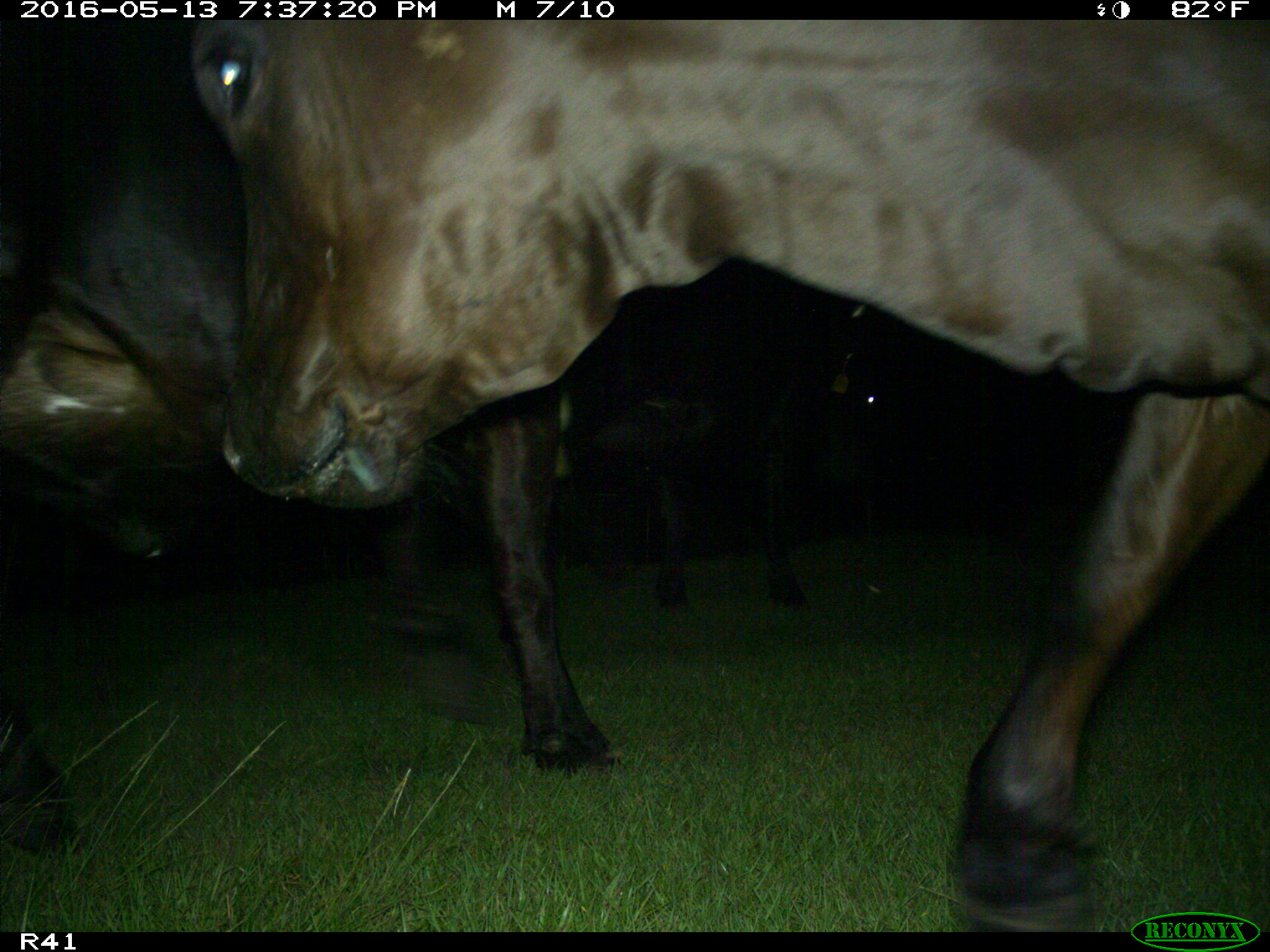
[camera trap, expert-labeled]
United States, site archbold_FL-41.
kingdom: Animalia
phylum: Chordata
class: Mammalia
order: Artiodactyla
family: Bovidae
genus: Bos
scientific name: Bos taurus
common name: domestic cow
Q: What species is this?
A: Bos taurus (domestic cow).